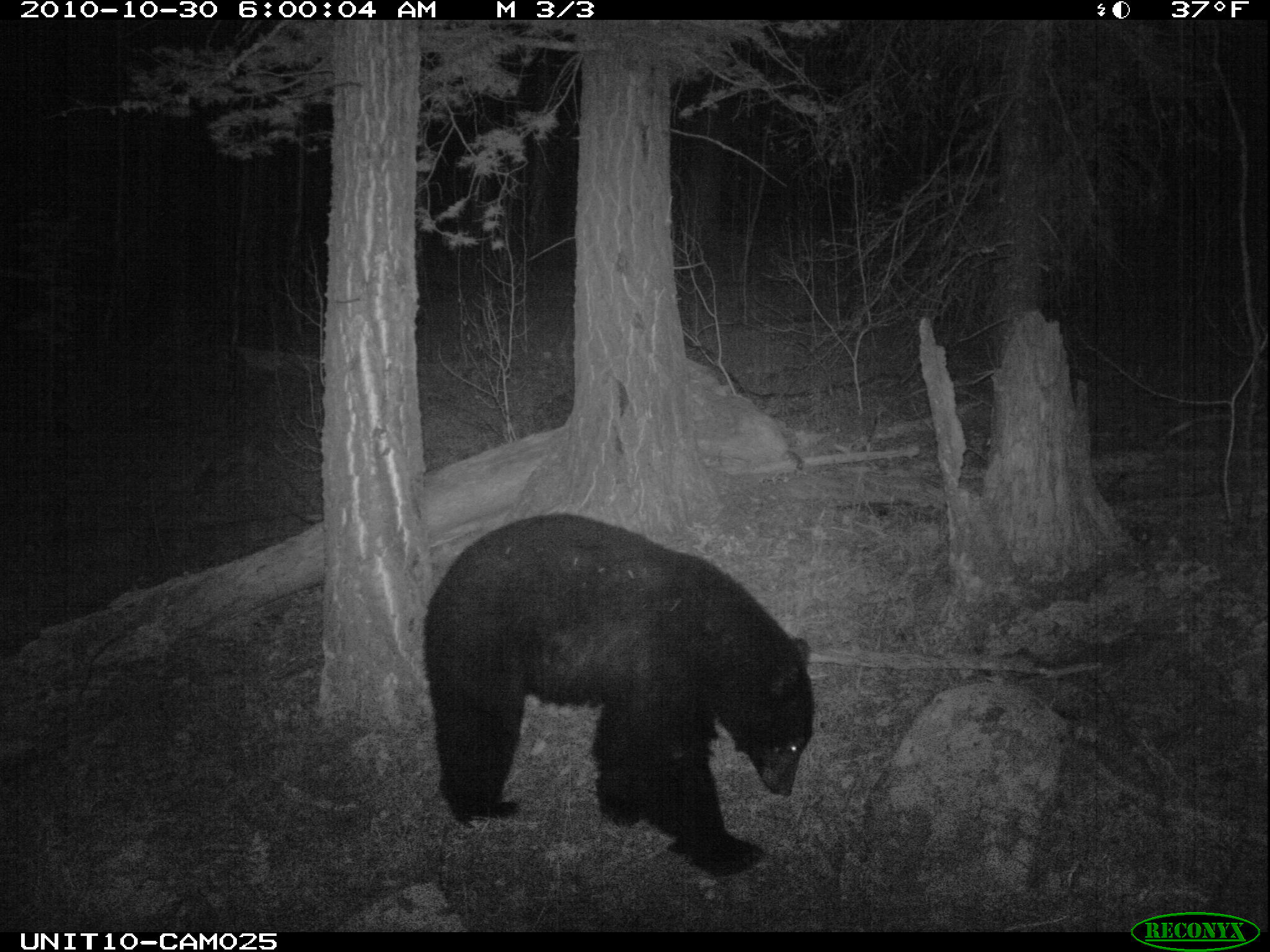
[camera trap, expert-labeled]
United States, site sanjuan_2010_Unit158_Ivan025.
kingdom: Animalia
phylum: Chordata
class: Mammalia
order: Carnivora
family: Ursidae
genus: Ursus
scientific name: Ursus americanus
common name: american black bear